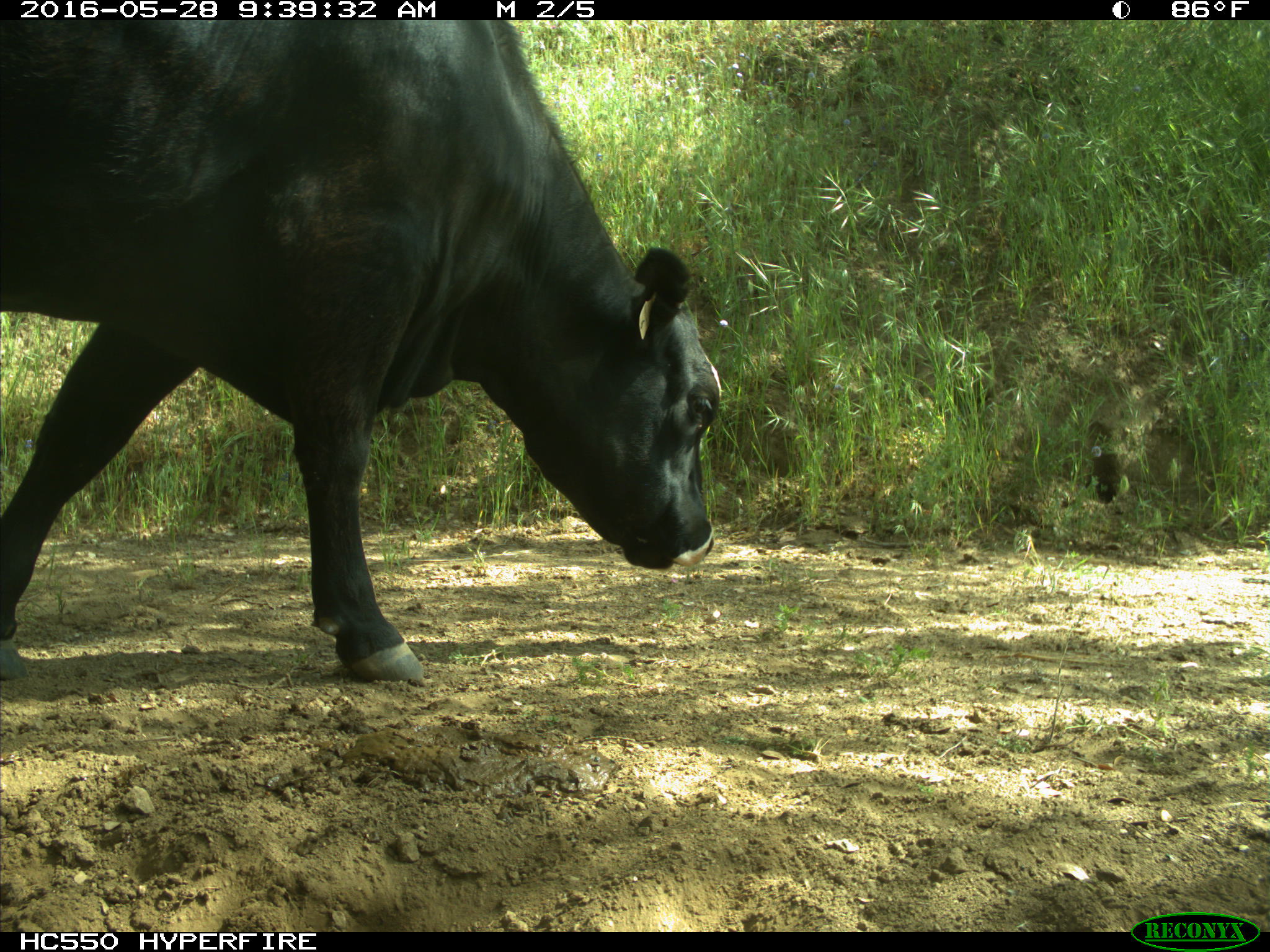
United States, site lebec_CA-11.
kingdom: Animalia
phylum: Chordata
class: Mammalia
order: Artiodactyla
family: Bovidae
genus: Bos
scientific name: Bos taurus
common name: domestic cow